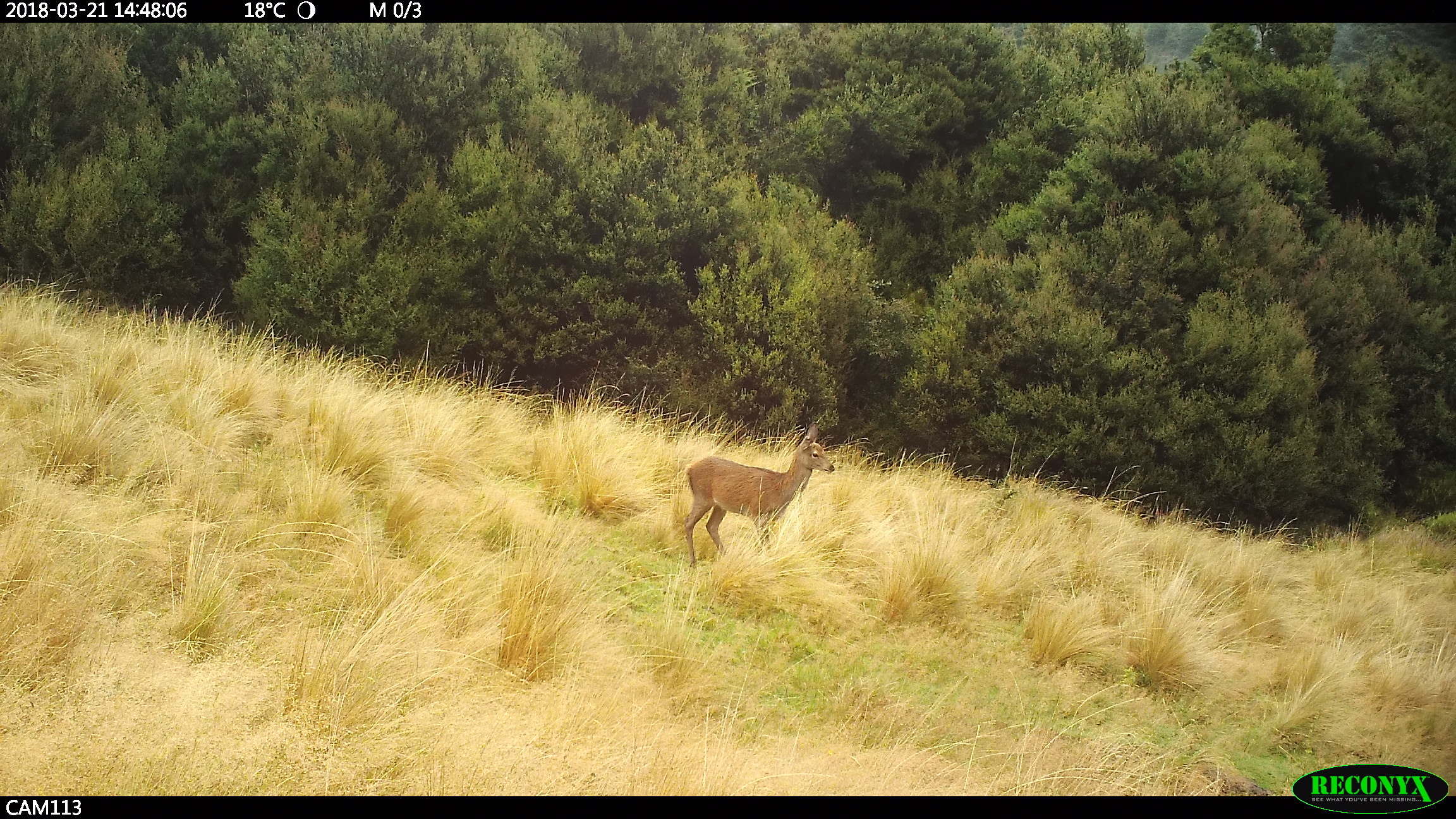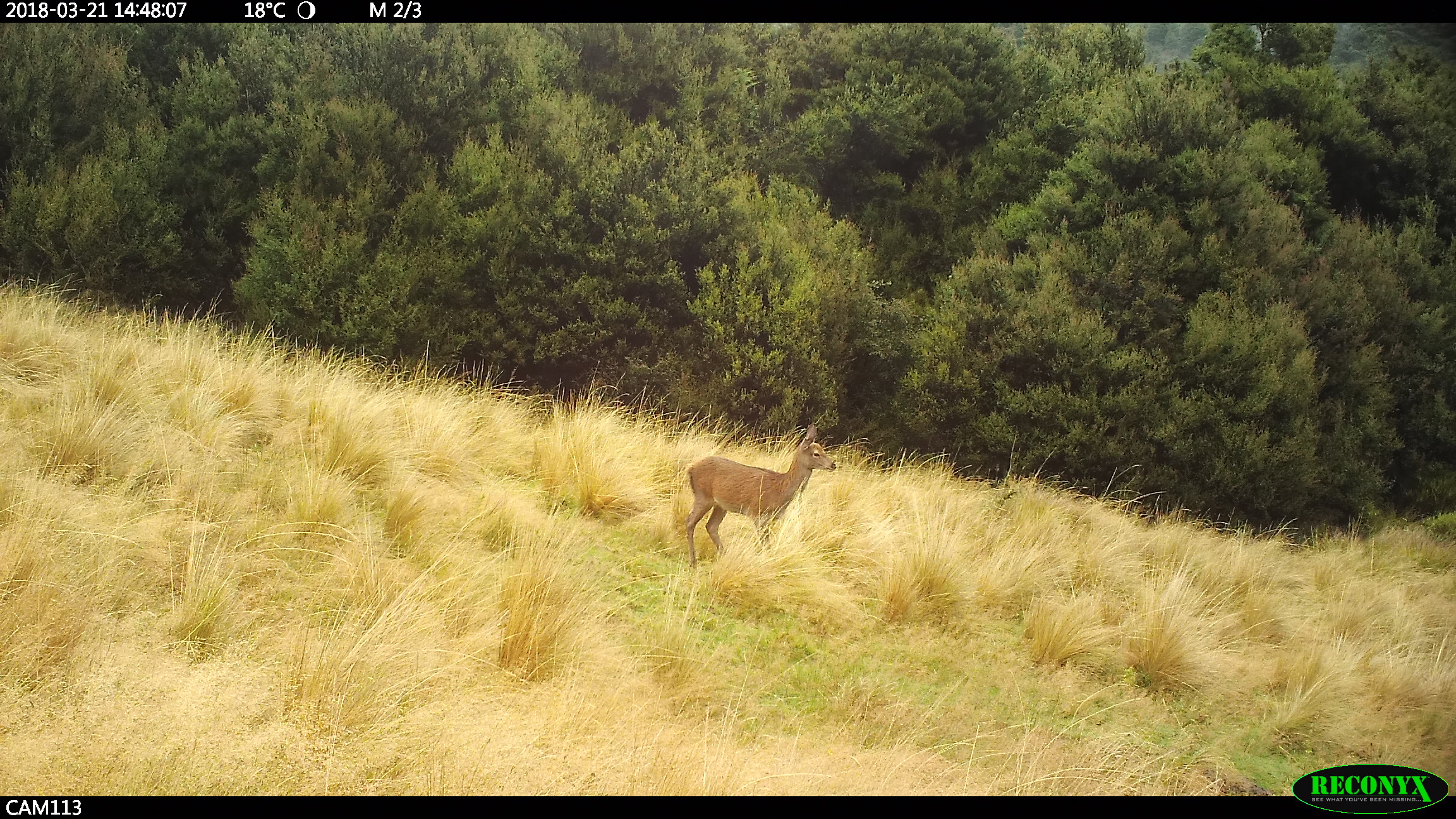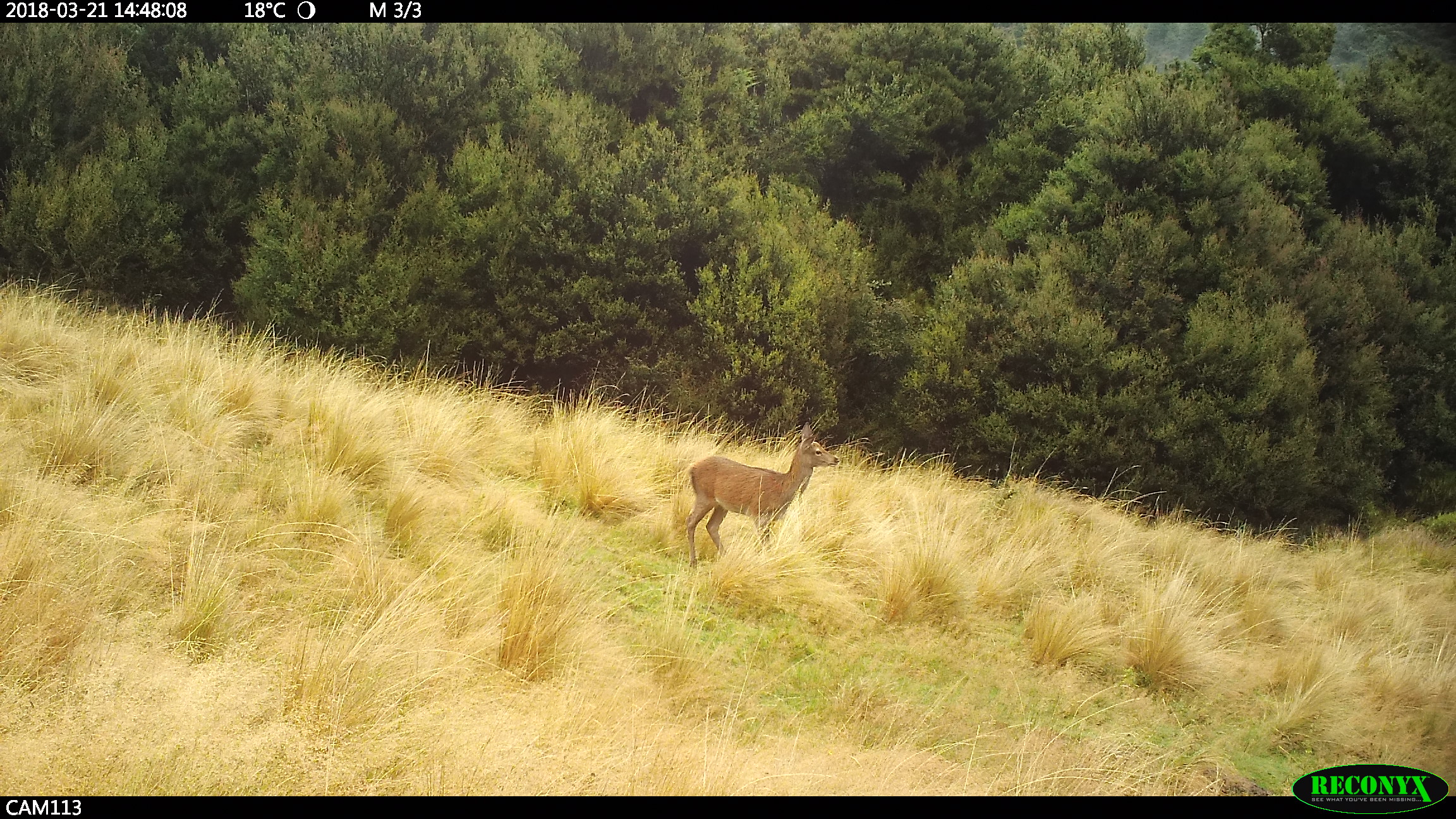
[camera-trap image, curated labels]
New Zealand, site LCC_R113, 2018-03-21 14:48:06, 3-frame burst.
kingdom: Animalia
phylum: Chordata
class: Mammalia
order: Artiodactyla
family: Cervidae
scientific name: Cervidae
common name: deer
Deer (Cervidae).